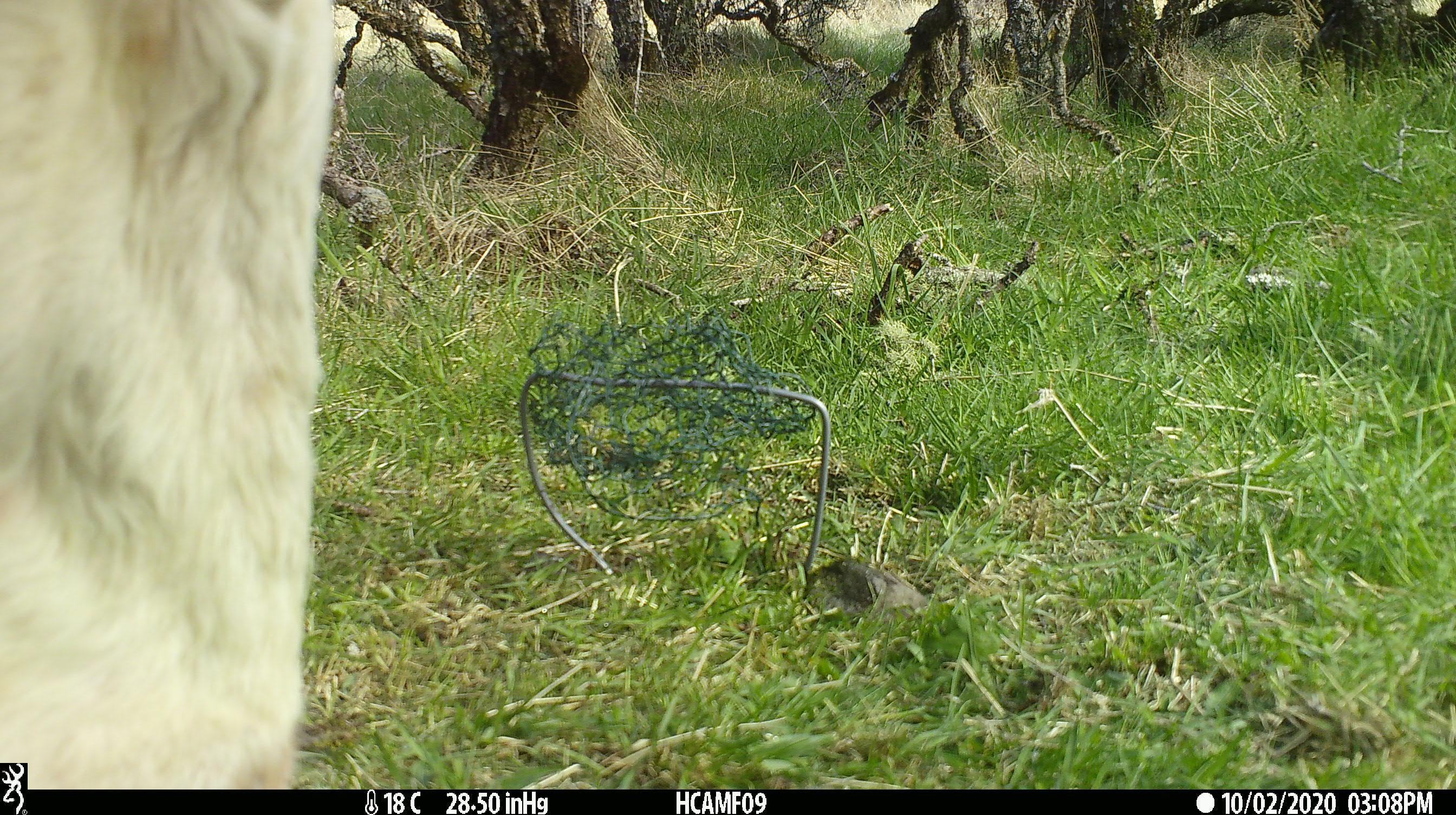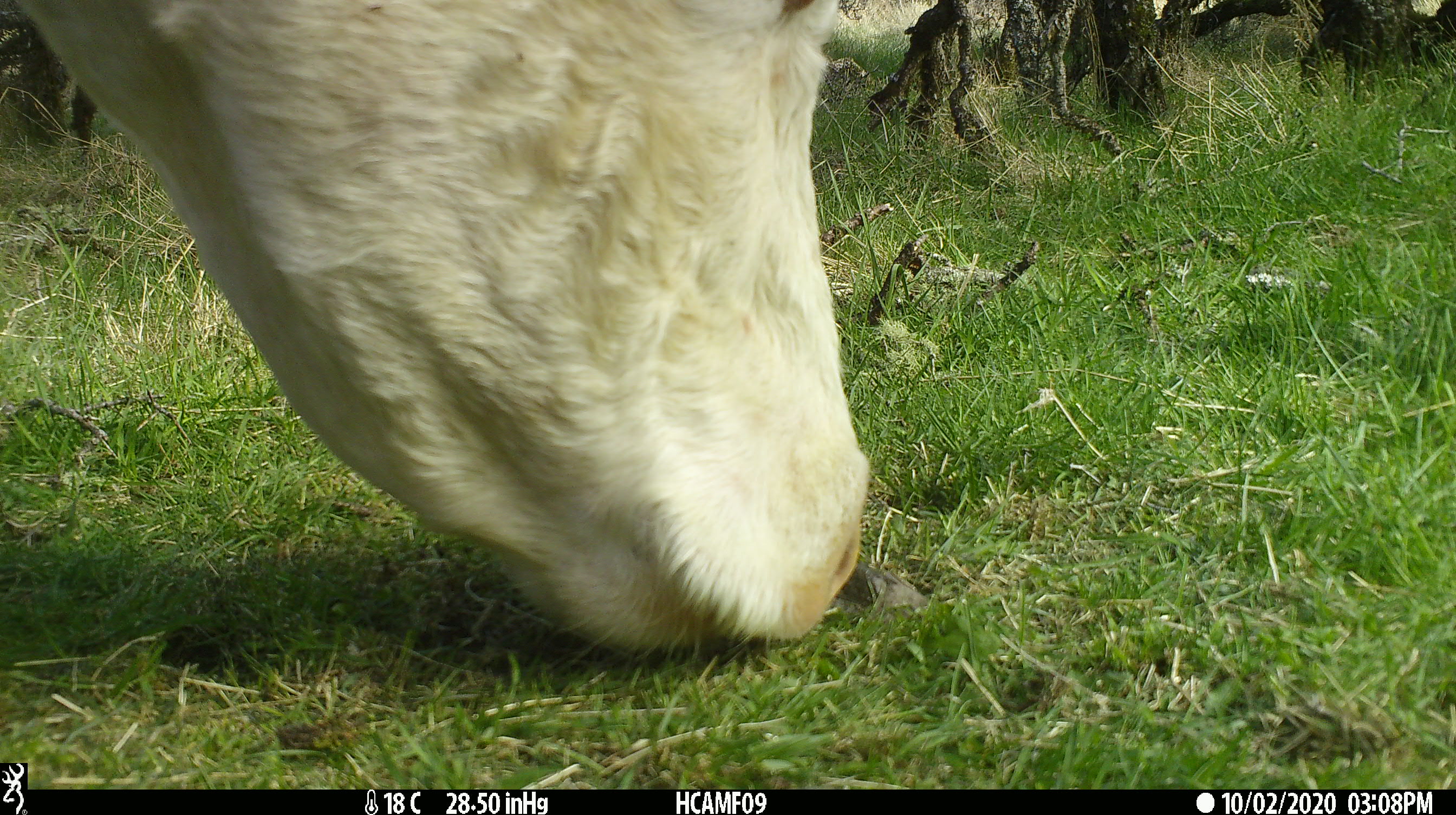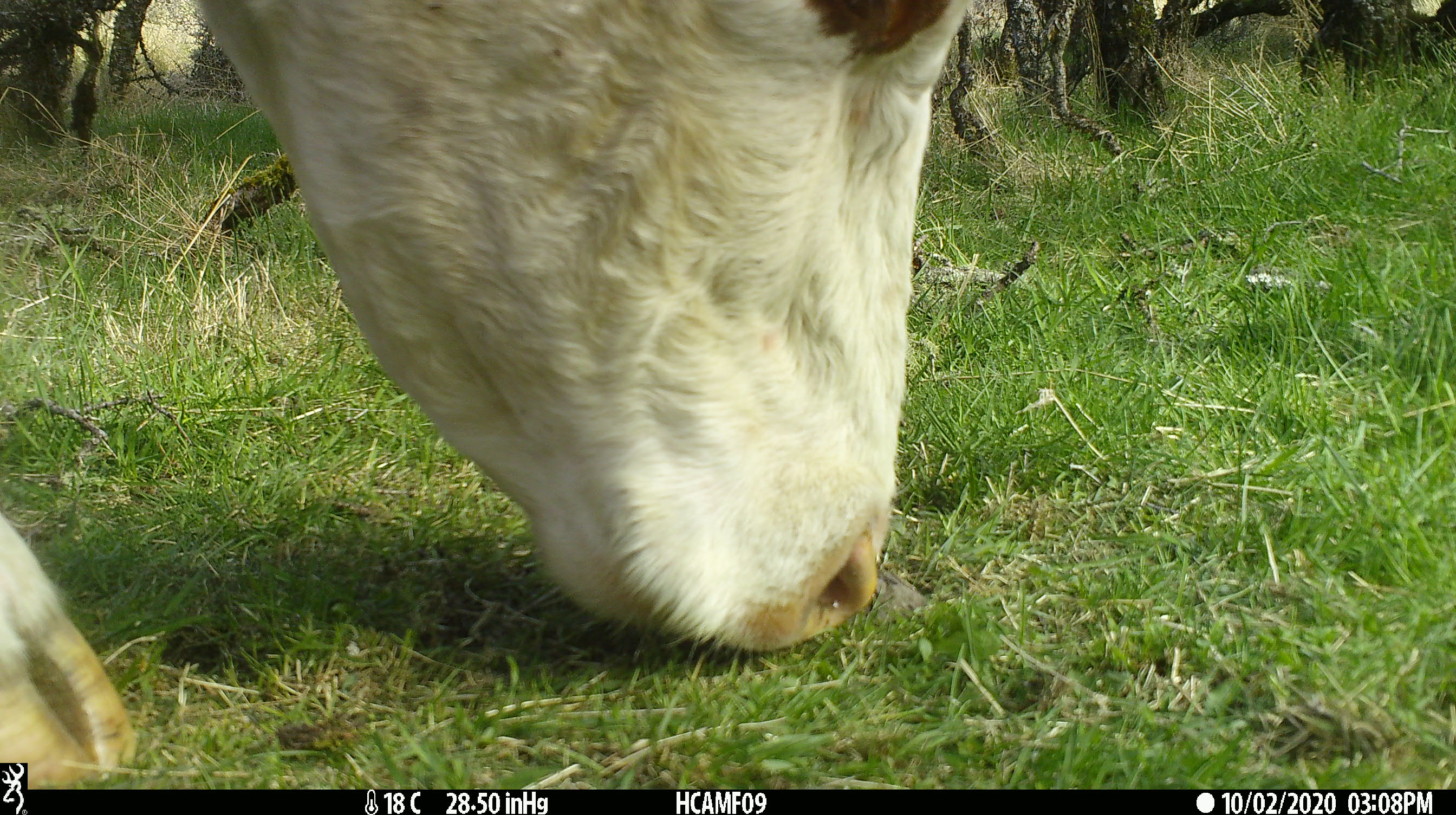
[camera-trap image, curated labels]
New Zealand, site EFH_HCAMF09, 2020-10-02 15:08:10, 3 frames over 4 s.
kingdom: Animalia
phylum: Chordata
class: Mammalia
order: Artiodactyla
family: Bovidae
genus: Bos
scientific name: Bos taurus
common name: domestic cow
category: cow